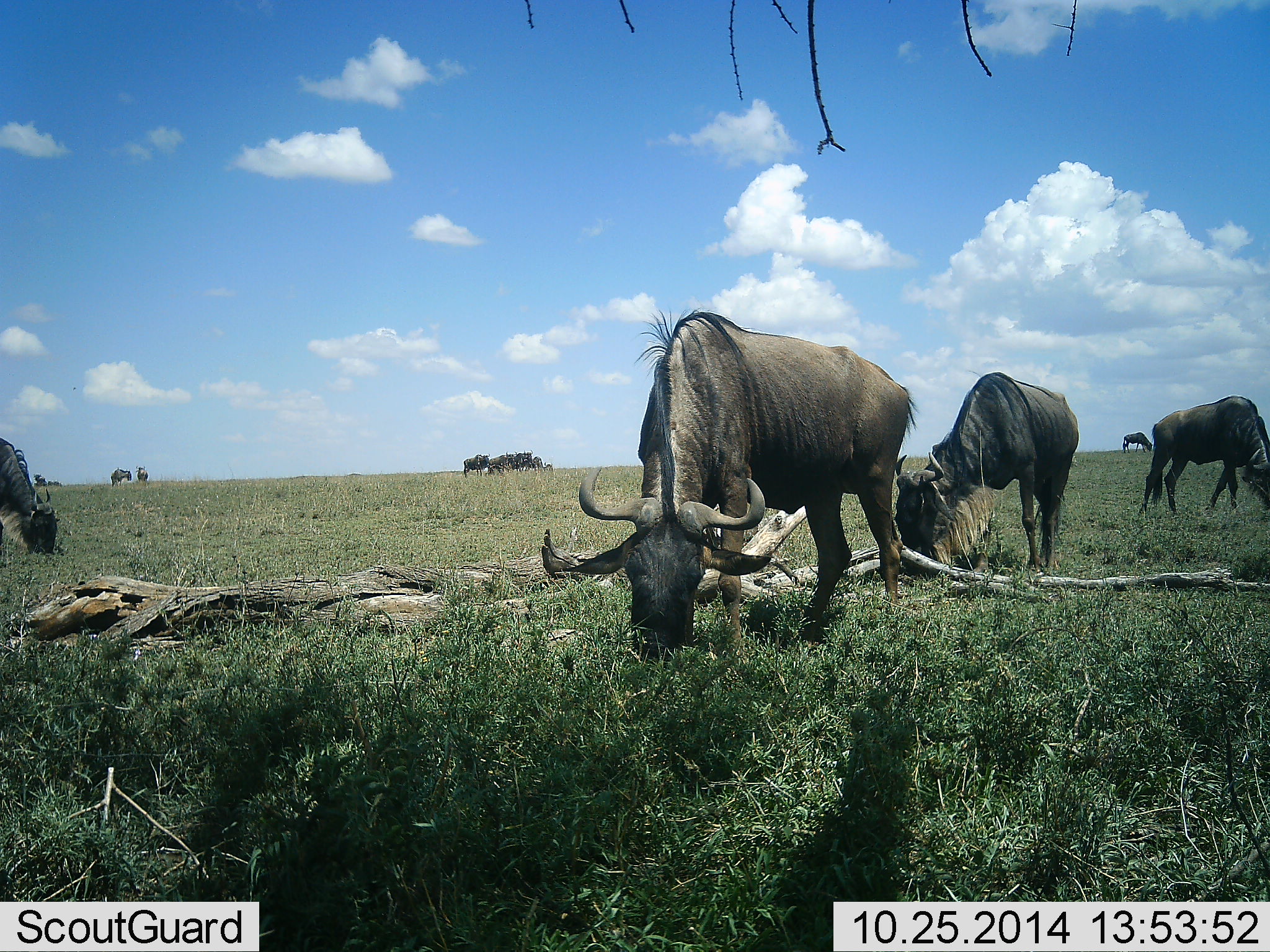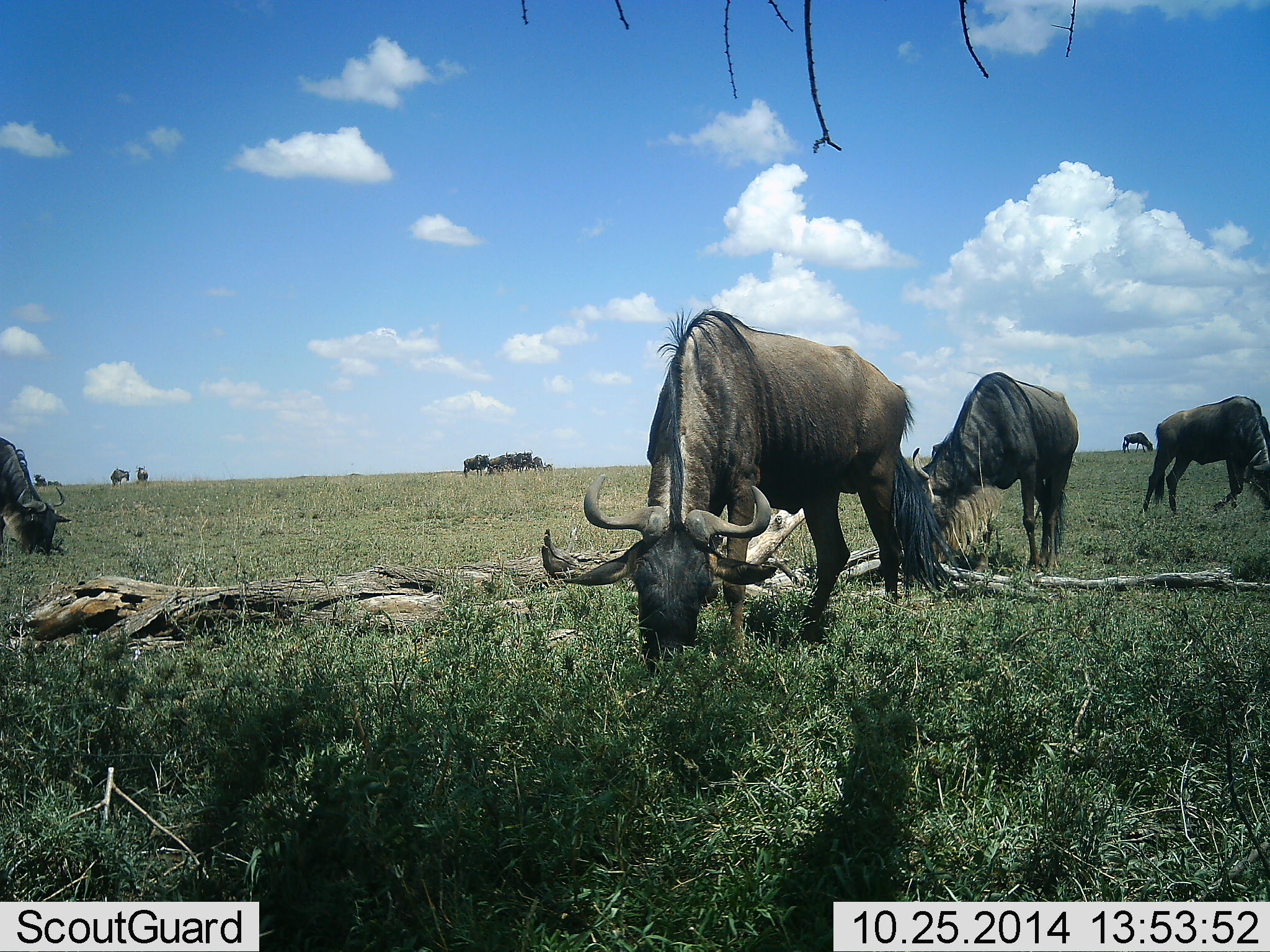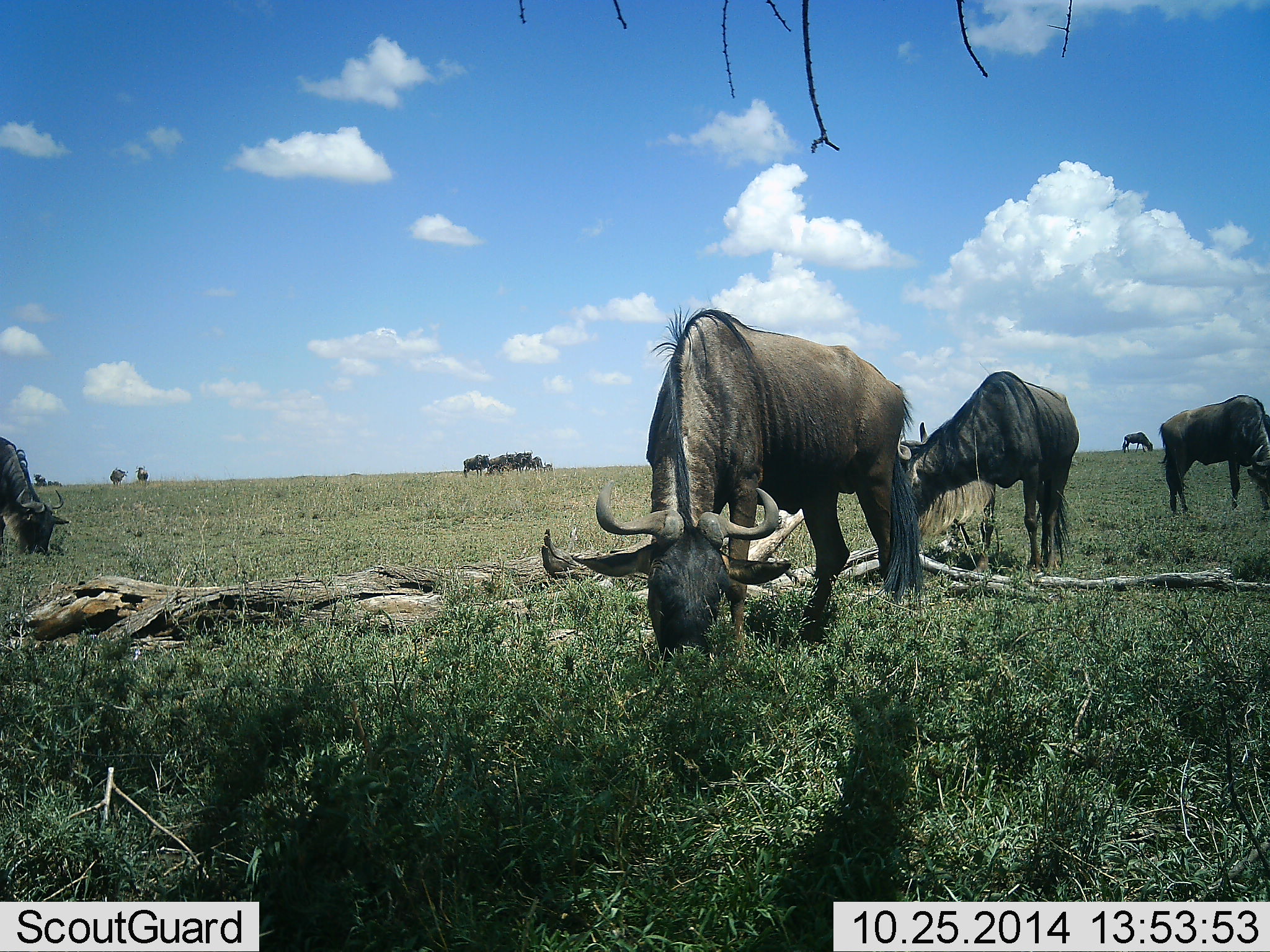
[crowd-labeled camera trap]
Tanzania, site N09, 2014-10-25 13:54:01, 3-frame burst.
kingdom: Animalia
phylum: Chordata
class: Mammalia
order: Artiodactyla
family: Bovidae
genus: Connochaetes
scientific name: Connochaetes taurinus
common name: blue wildebeest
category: wildebeest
Wildebeest (blue wildebeest) (Connochaetes taurinus), count 11-50. Behavior (volunteer vote fractions): standing 30%, resting 0%, moving 0%, interacting 0%. Young present (vote fraction): 0%. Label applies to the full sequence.